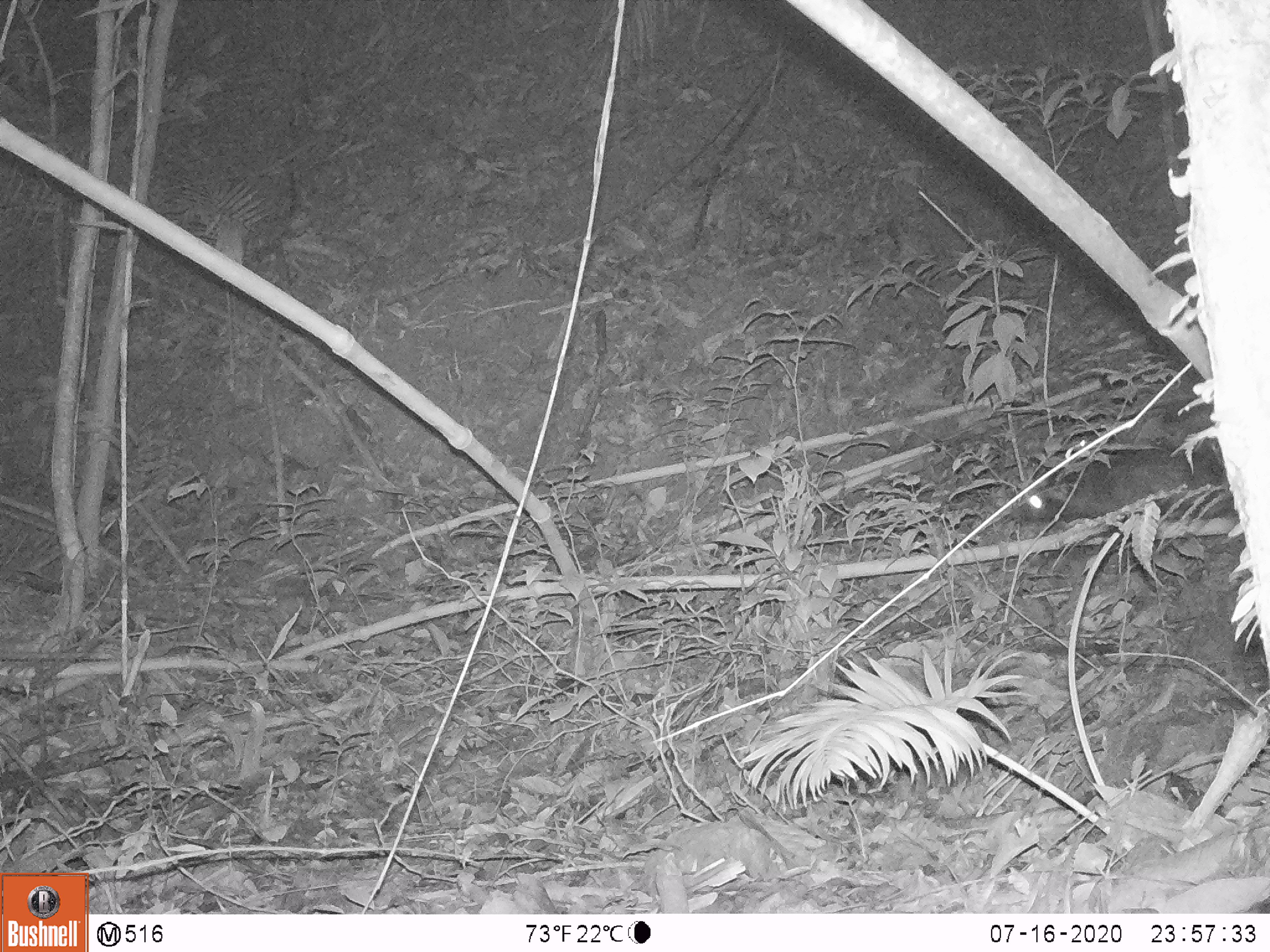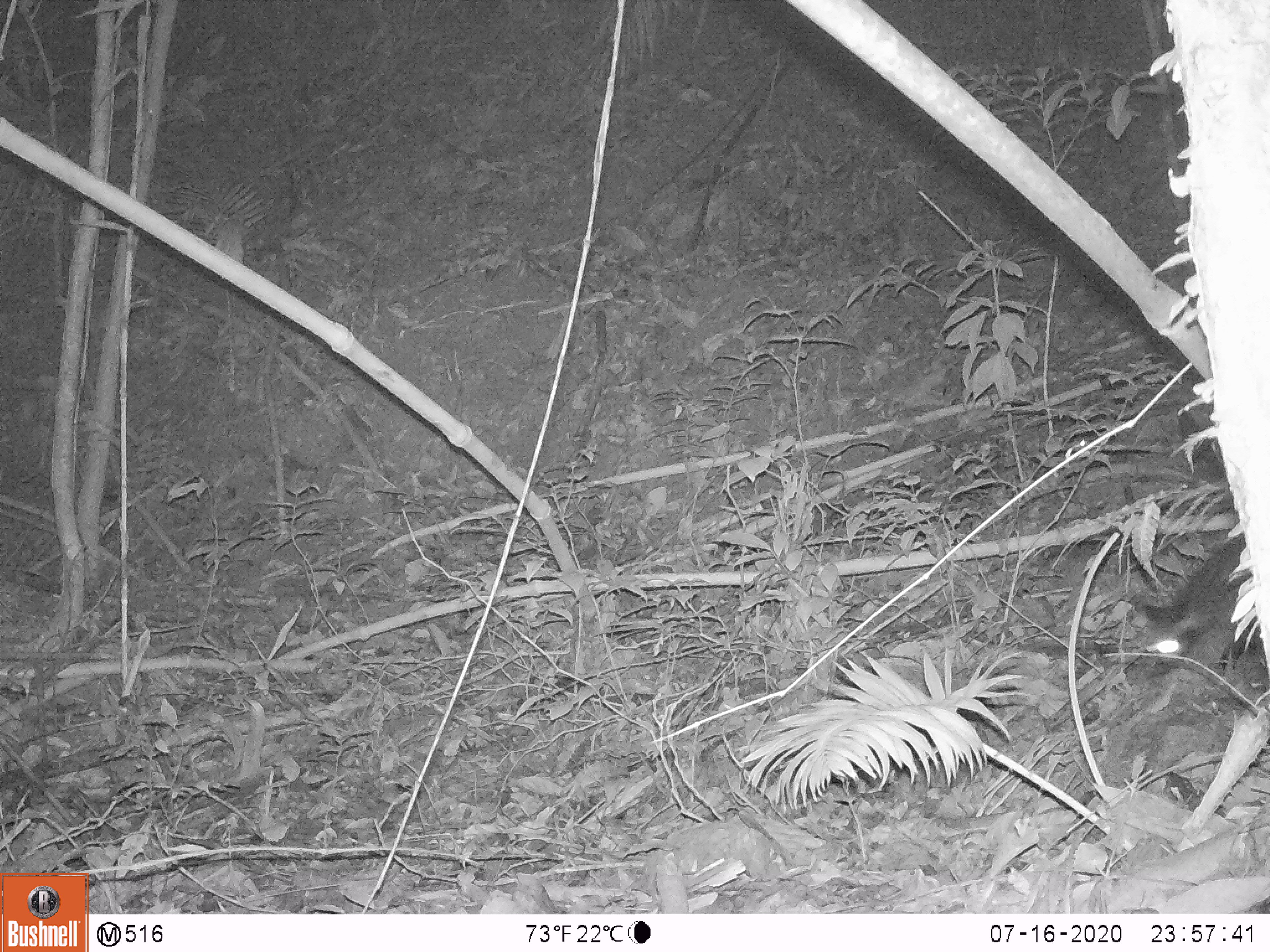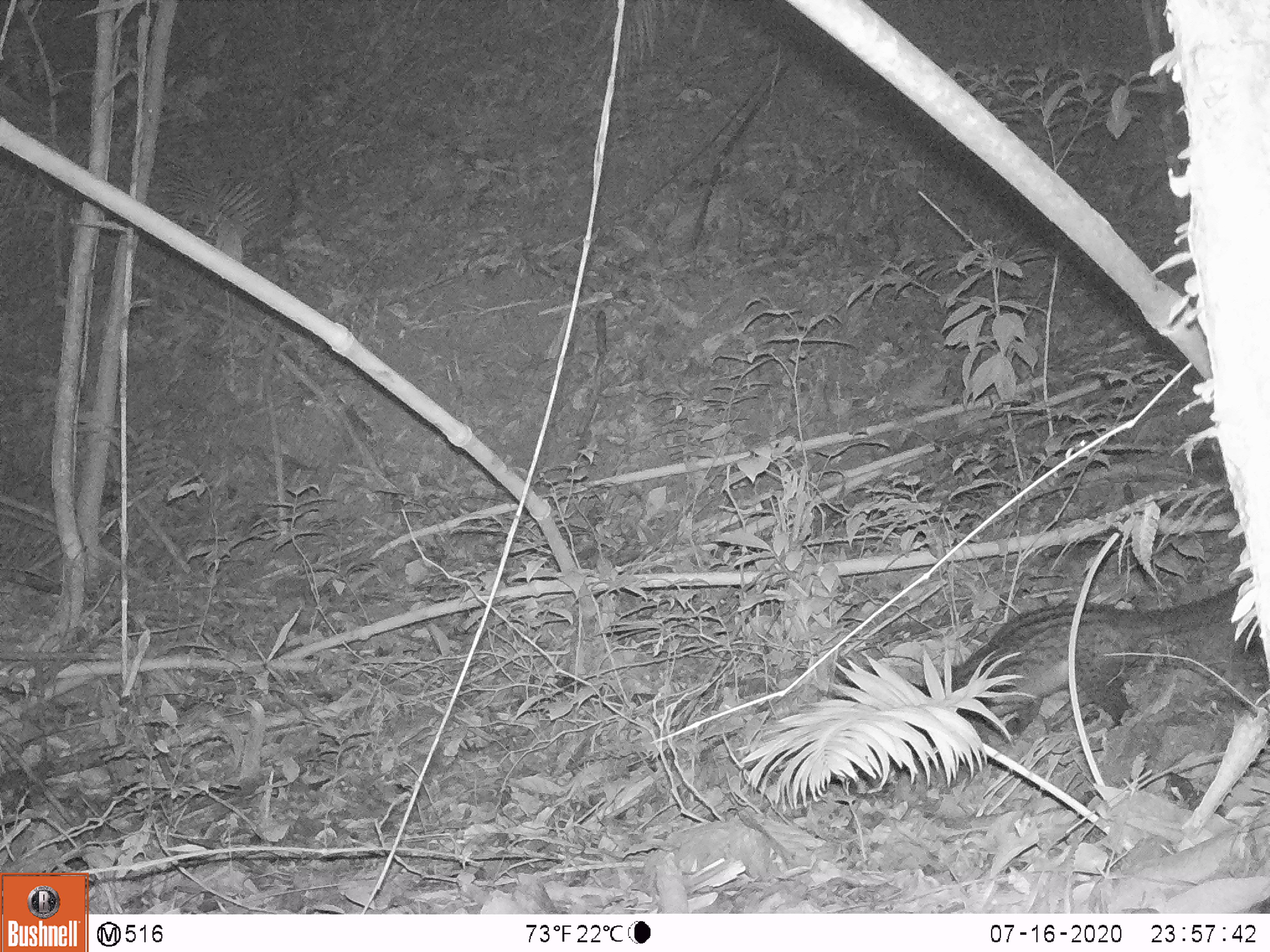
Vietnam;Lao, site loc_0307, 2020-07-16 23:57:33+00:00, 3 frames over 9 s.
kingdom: Animalia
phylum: Chordata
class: Mammalia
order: Carnivora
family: Viverridae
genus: Paradoxurus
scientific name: Paradoxurus hermaphroditus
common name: common palm civet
Common palm civet (Paradoxurus hermaphroditus). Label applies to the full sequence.